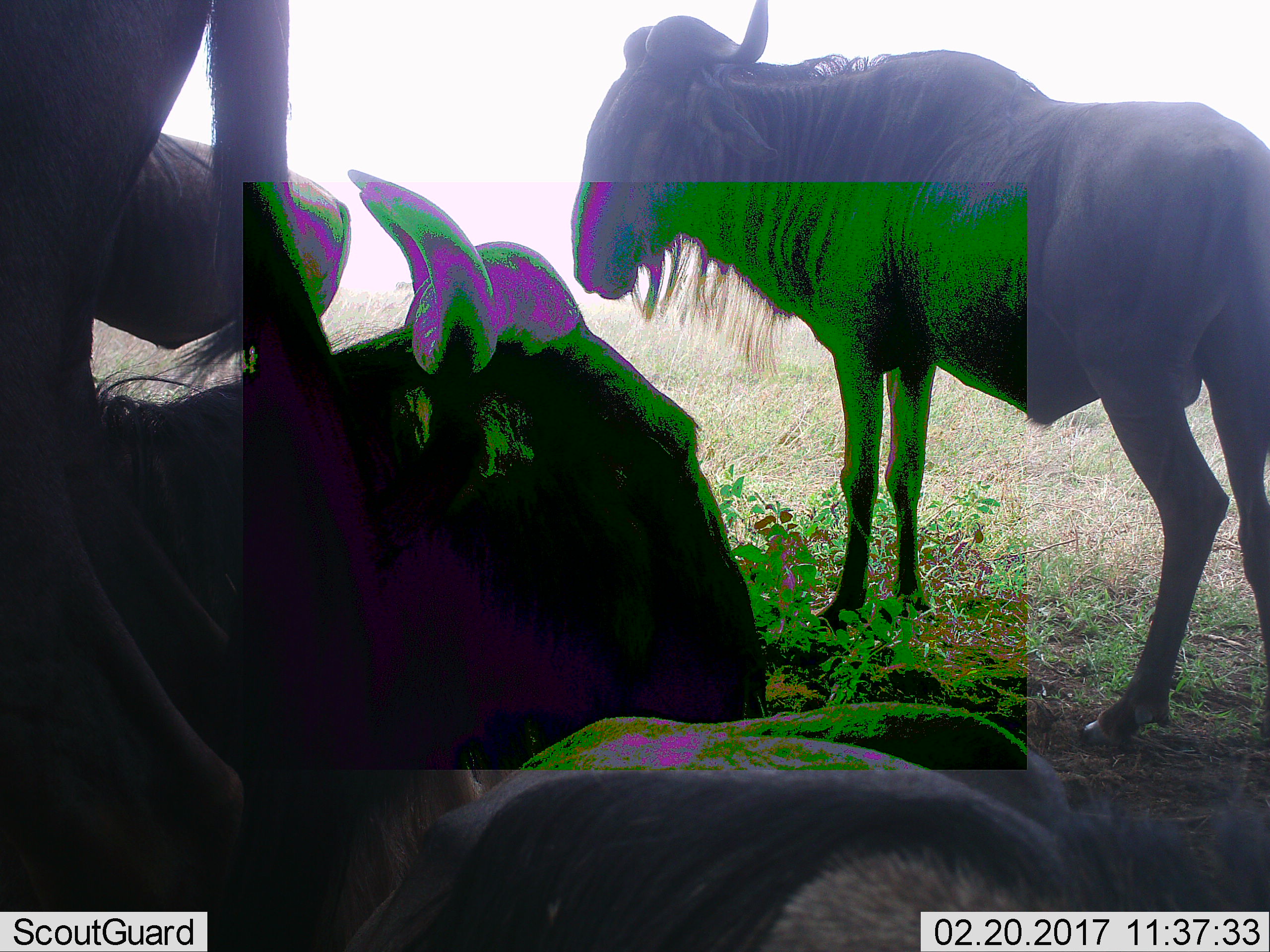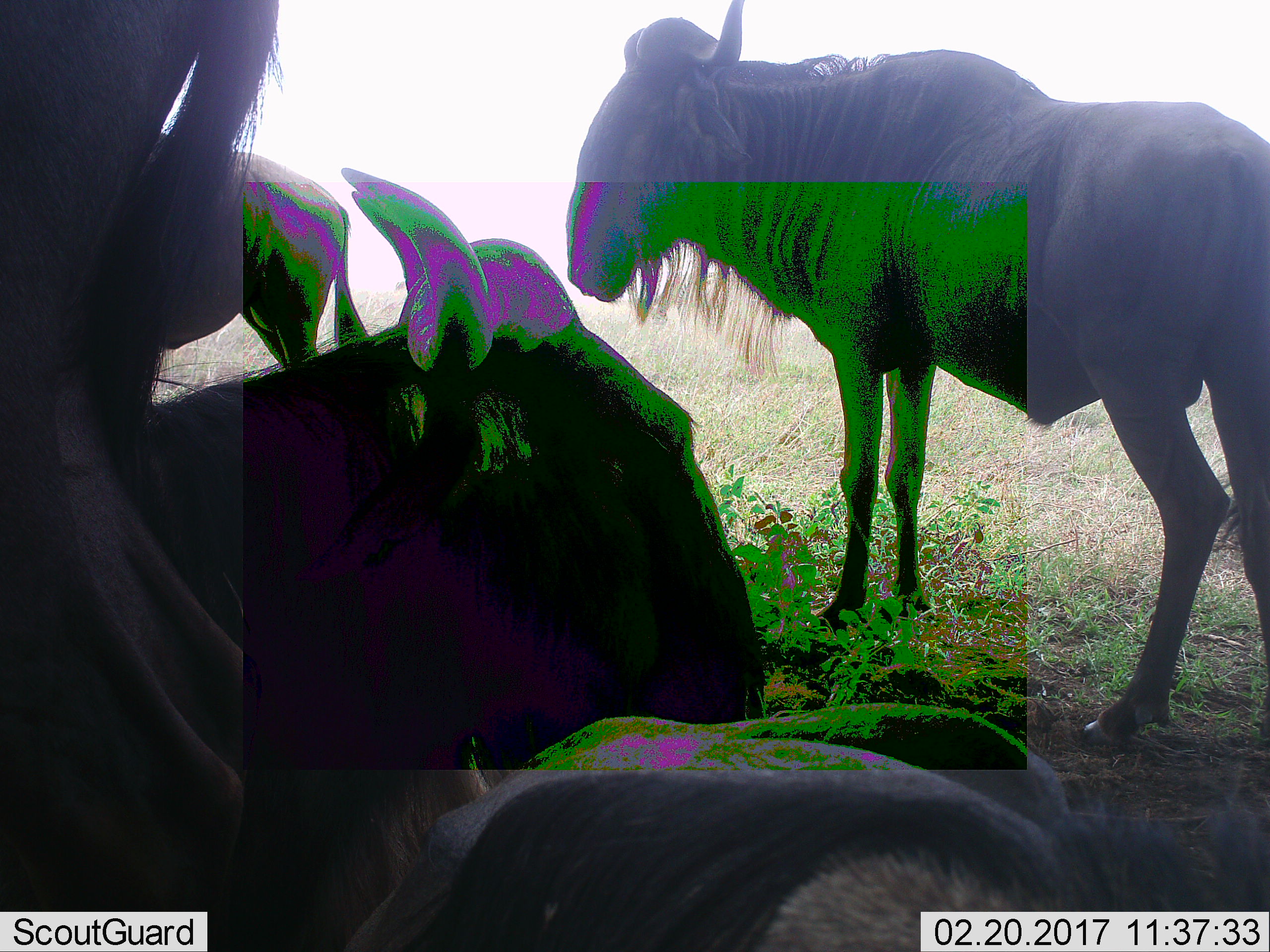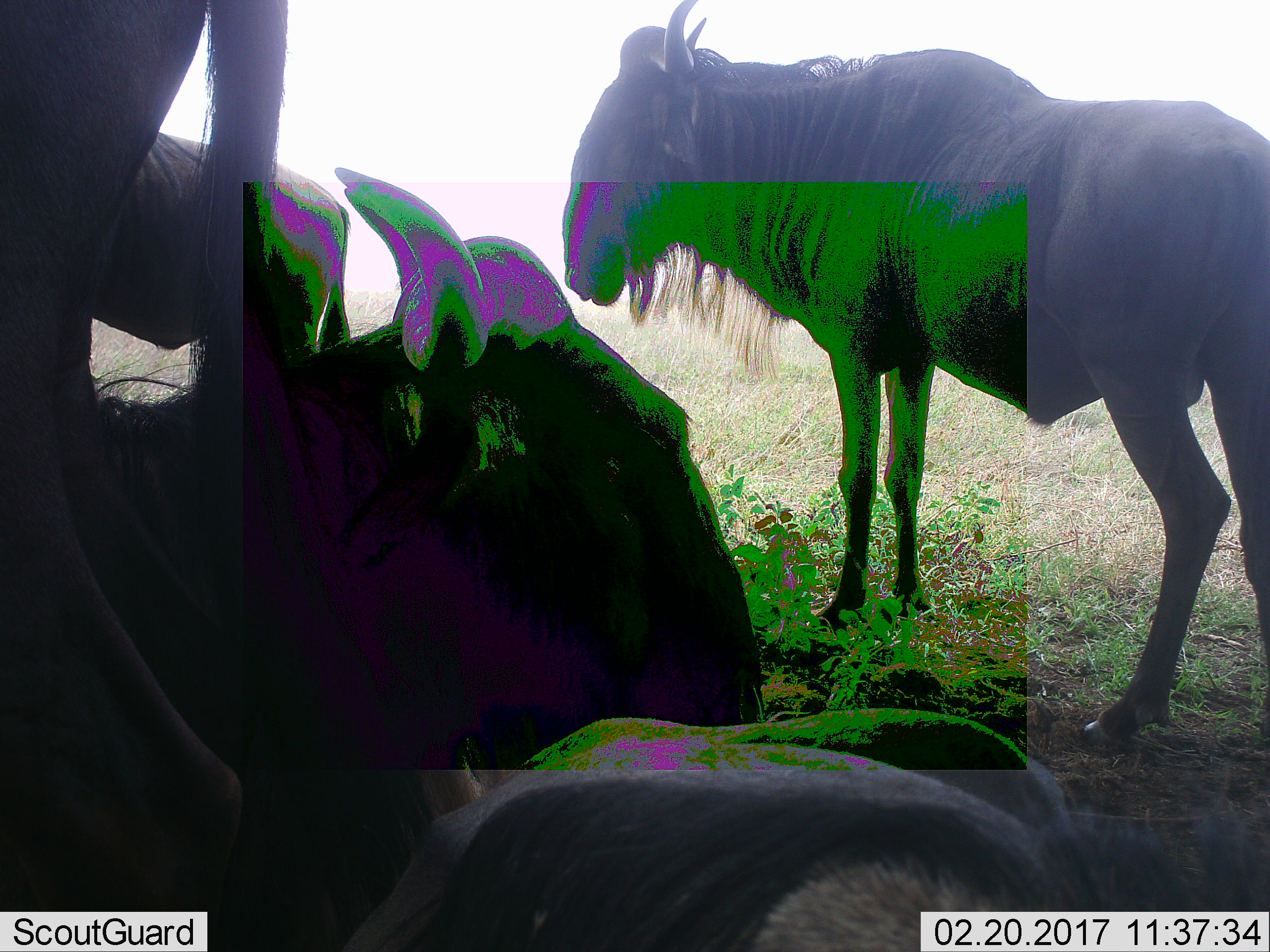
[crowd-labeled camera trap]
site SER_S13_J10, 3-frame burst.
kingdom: Animalia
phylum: Chordata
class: Mammalia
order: Artiodactyla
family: Bovidae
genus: Connochaetes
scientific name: Connochaetes taurinus taurinus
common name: blue wildebeest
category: wildebeestblue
Wildebeestblue (blue wildebeest) (Connochaetes taurinus taurinus), count 3. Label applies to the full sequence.